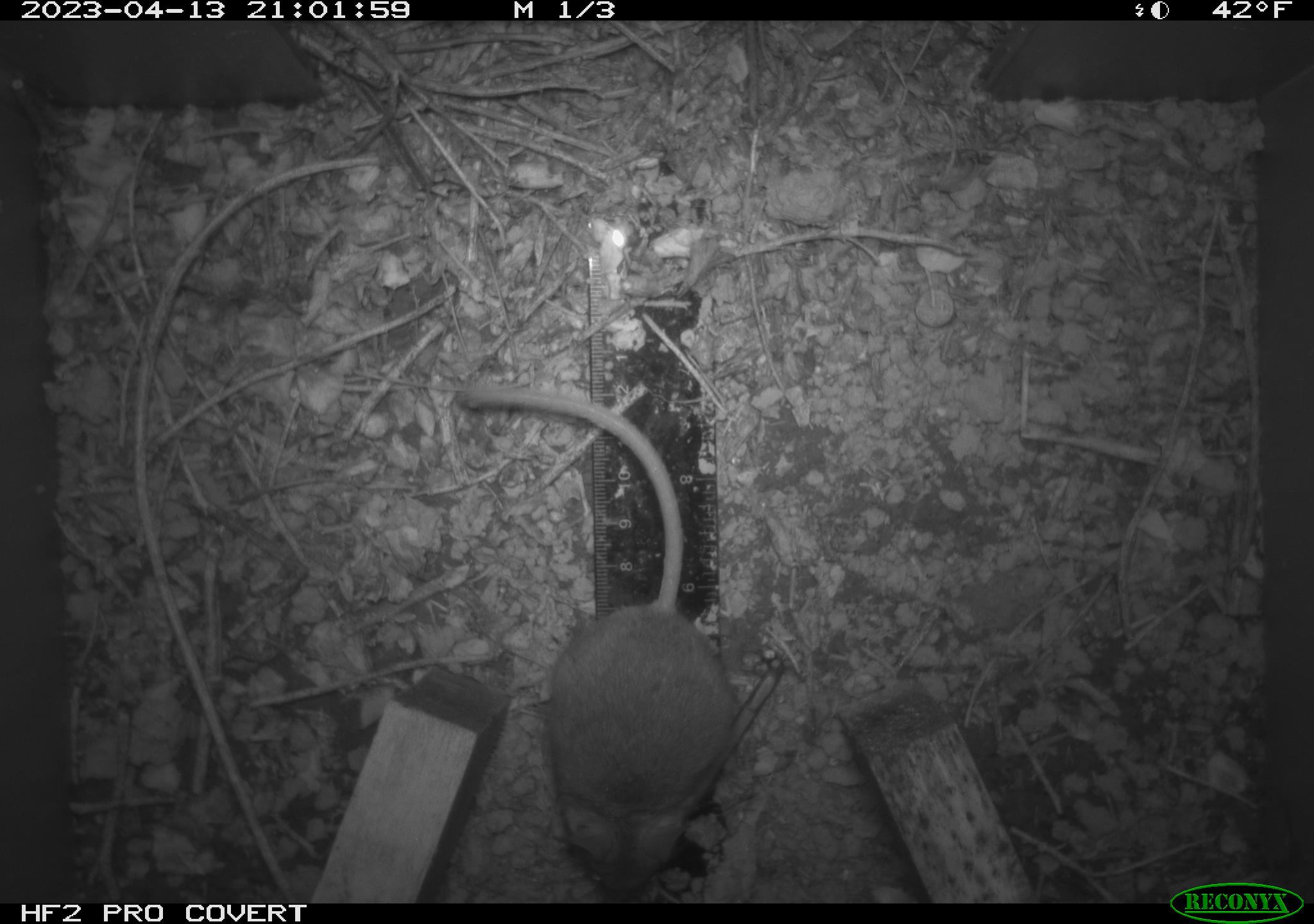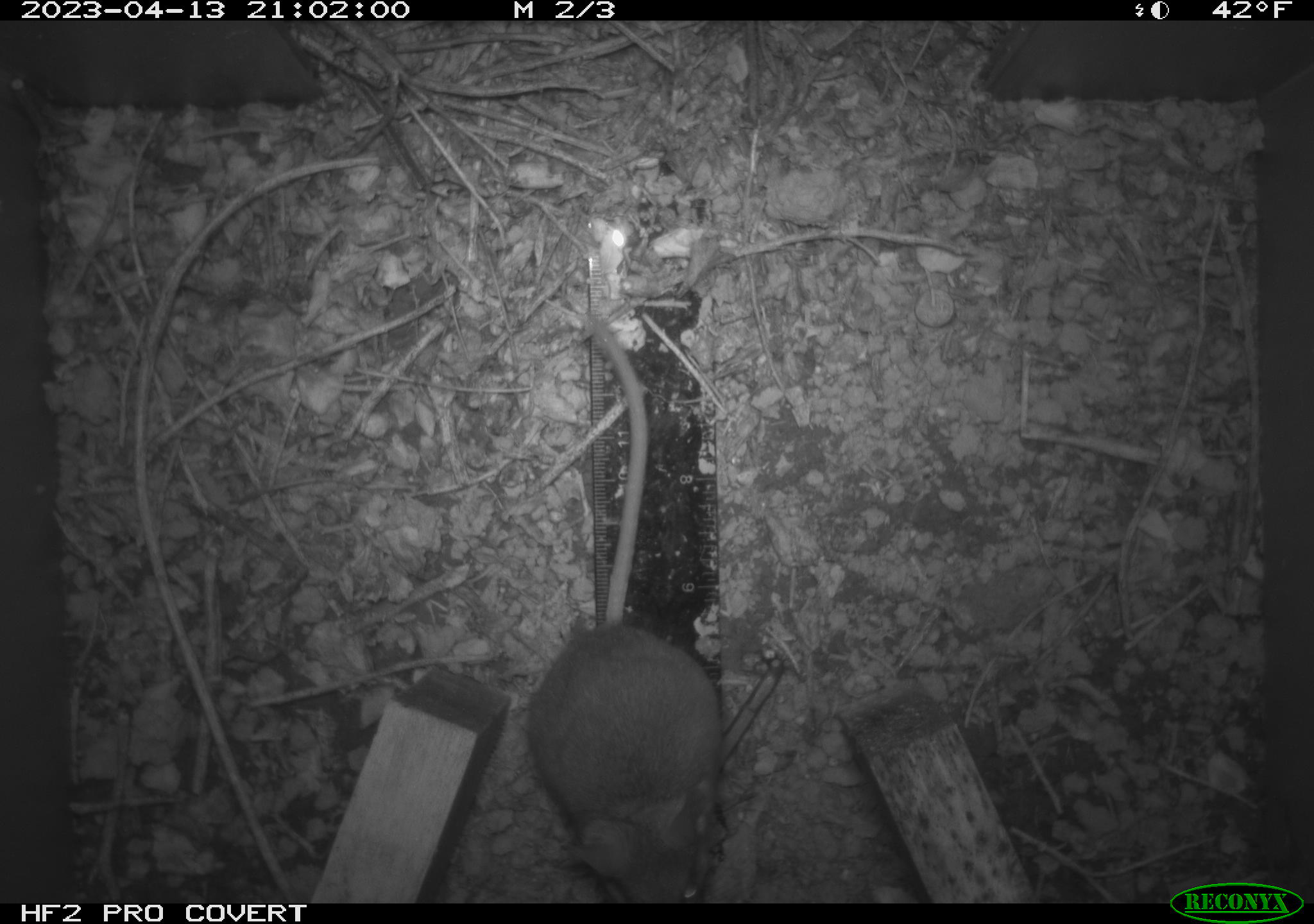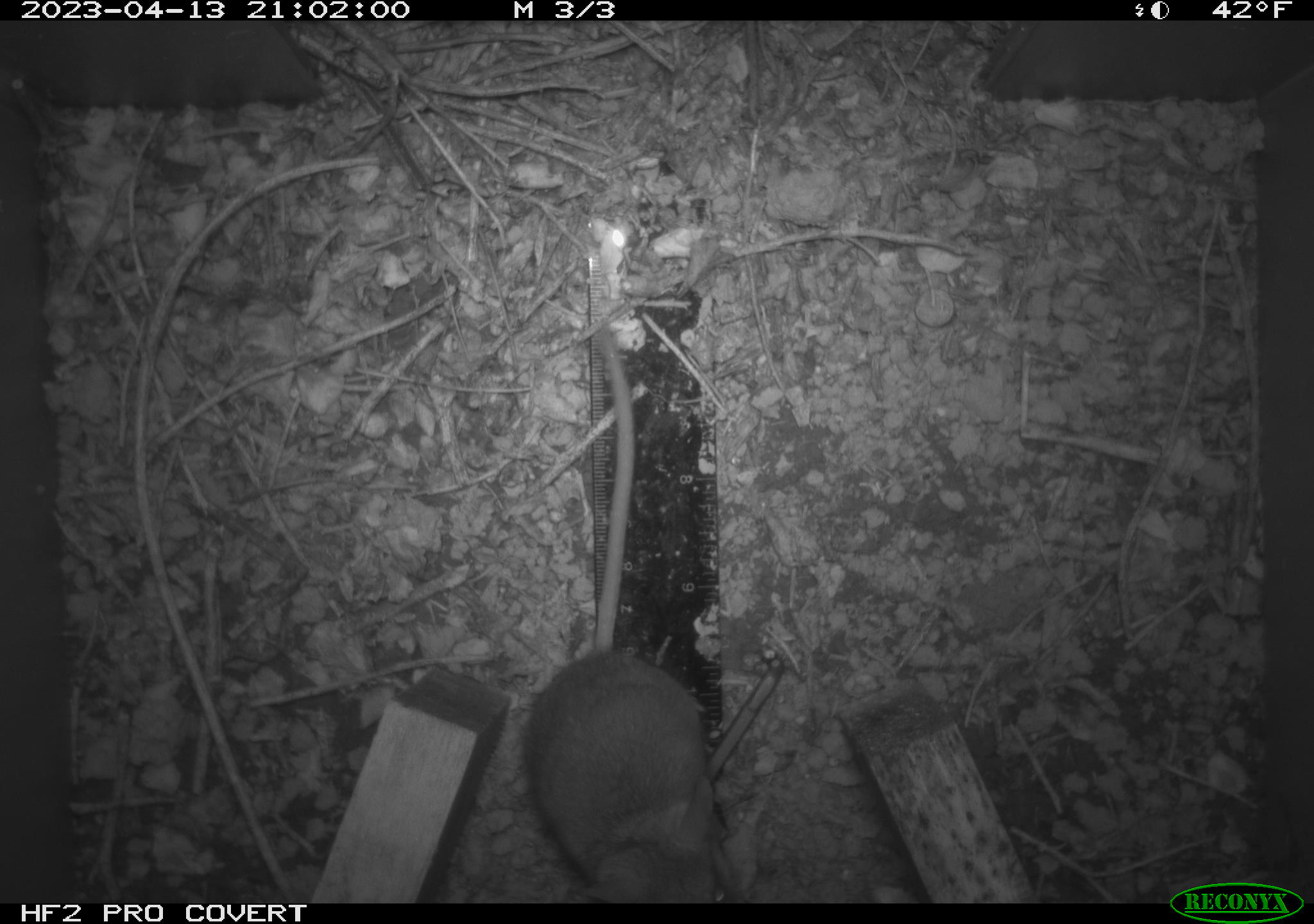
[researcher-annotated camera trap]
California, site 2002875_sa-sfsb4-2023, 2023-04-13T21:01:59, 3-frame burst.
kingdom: Animalia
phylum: Chordata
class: Mammalia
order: Rodentia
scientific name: Rodentia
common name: mouse species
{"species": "mouse species (Rodentia)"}